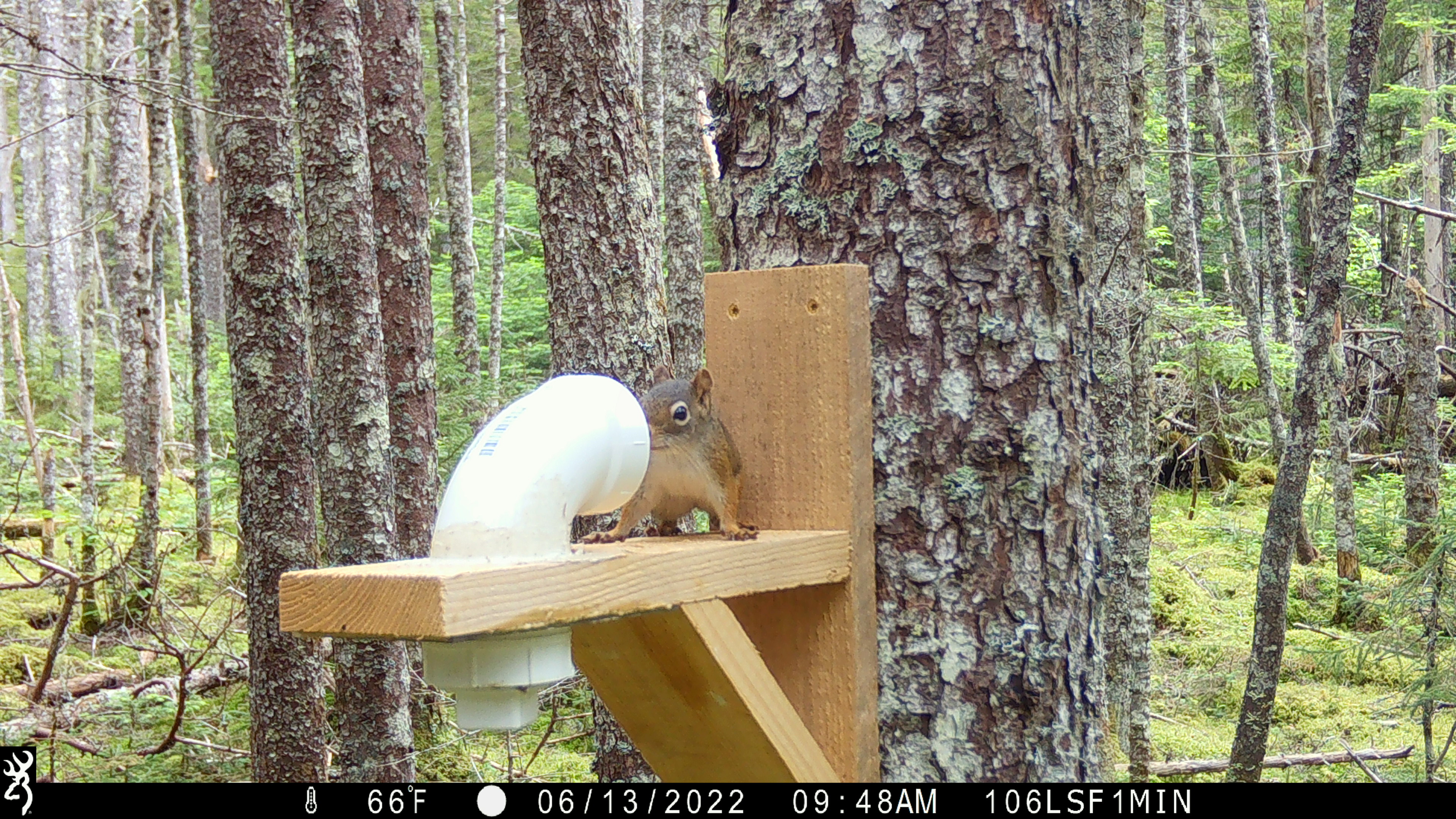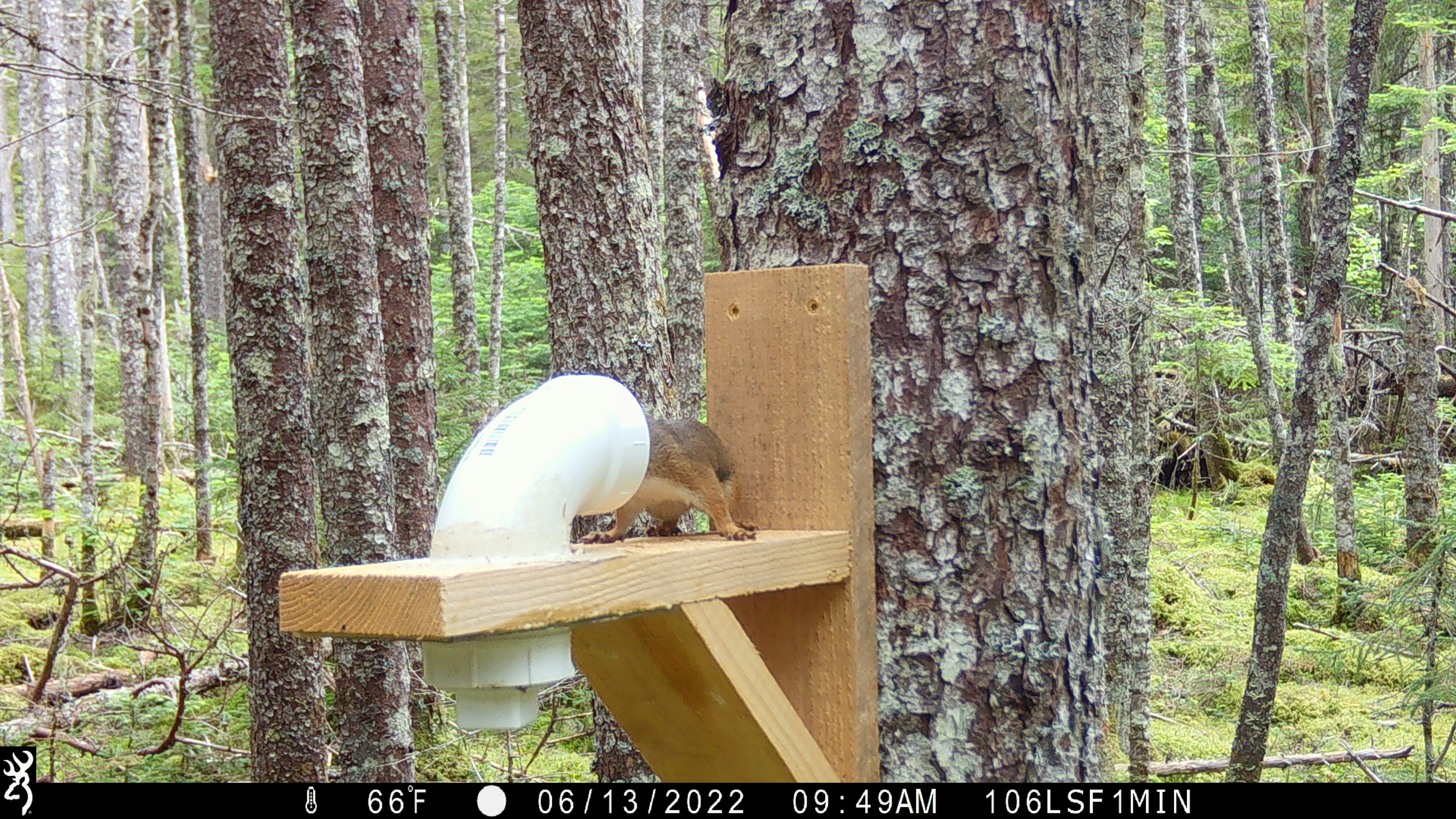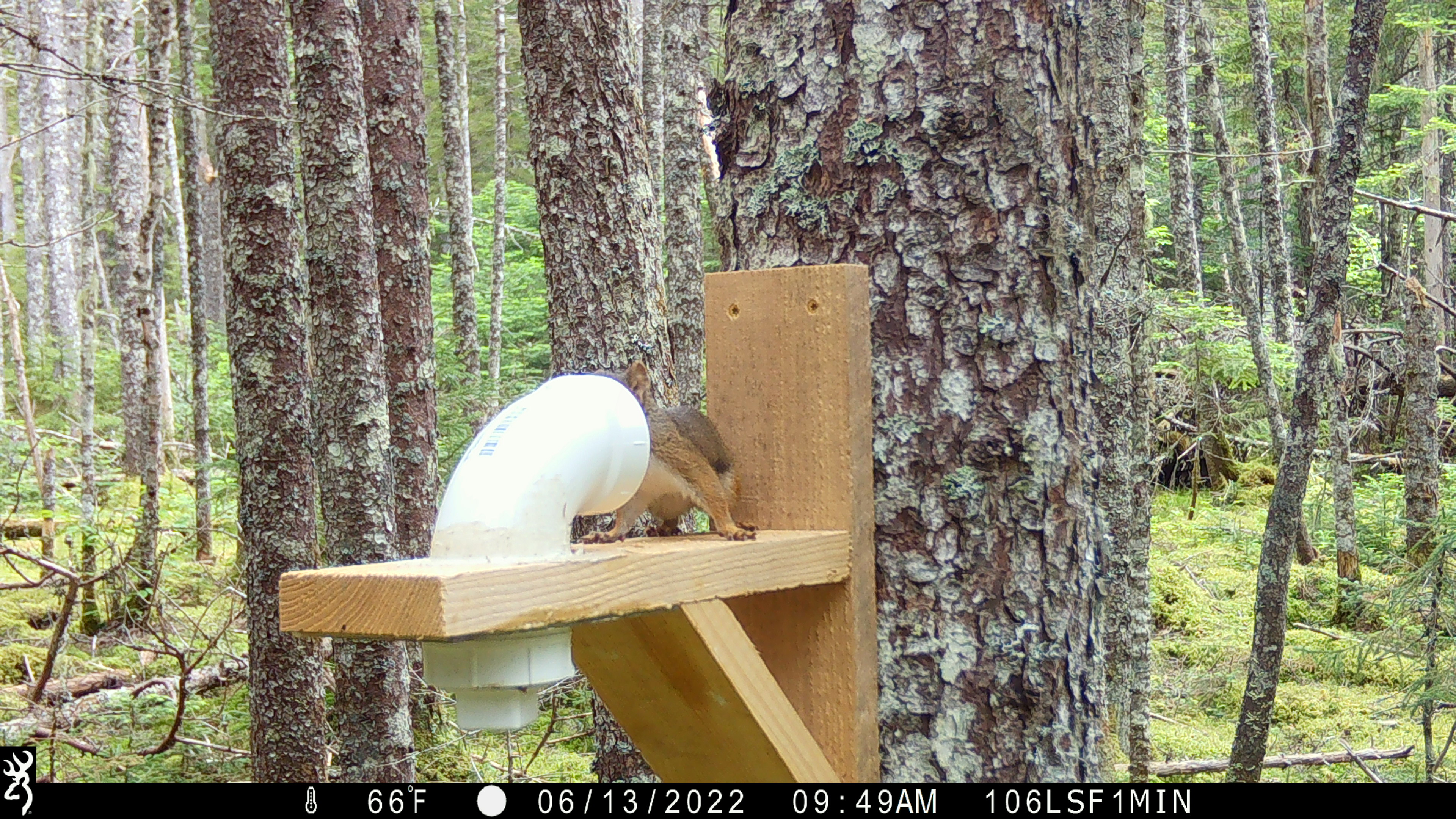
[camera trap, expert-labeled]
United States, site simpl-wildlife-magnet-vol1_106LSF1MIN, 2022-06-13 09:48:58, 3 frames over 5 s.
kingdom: Animalia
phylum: Chordata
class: Mammalia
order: Rodentia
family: Sciuridae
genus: Tamiasciurus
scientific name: Tamiasciurus hudsonicus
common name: red squirrel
Red squirrel (Tamiasciurus hudsonicus).